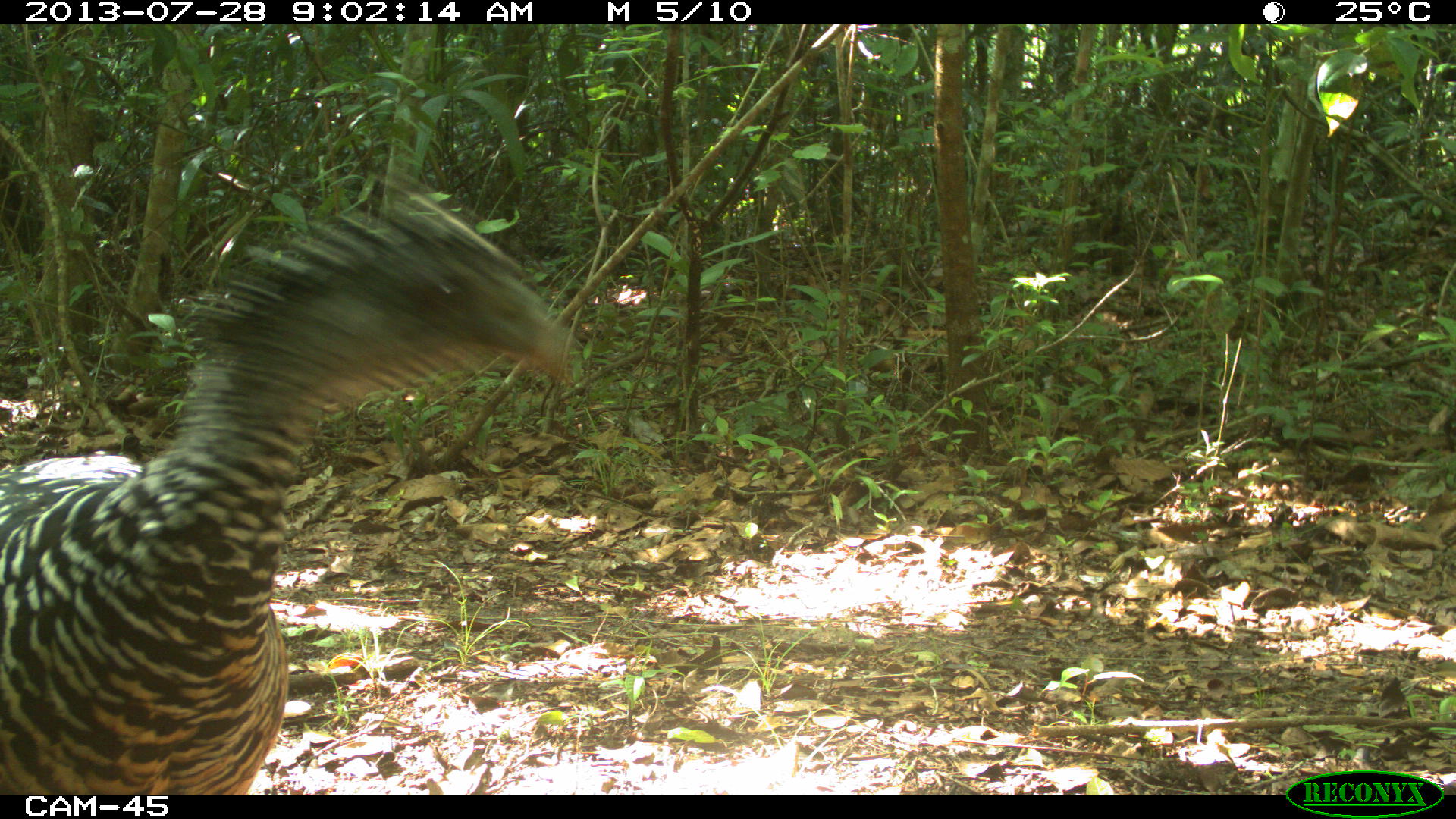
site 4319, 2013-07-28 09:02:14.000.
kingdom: Animalia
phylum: Chordata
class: Aves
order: Galliformes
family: Cracidae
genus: Crax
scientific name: Crax rubra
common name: great curassow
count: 1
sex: female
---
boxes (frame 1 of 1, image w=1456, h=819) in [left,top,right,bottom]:
crax rubra: [0,185,577,794]